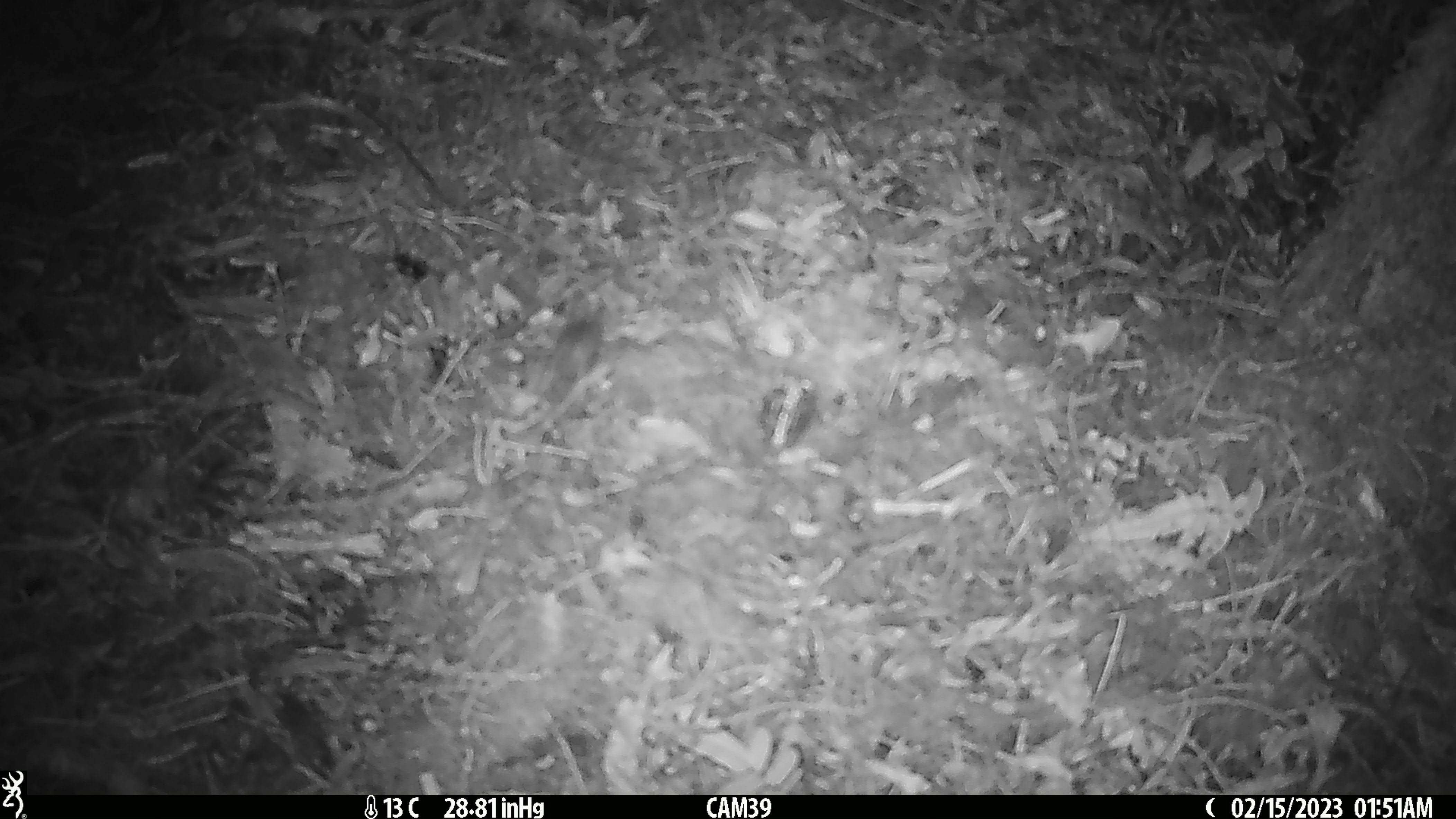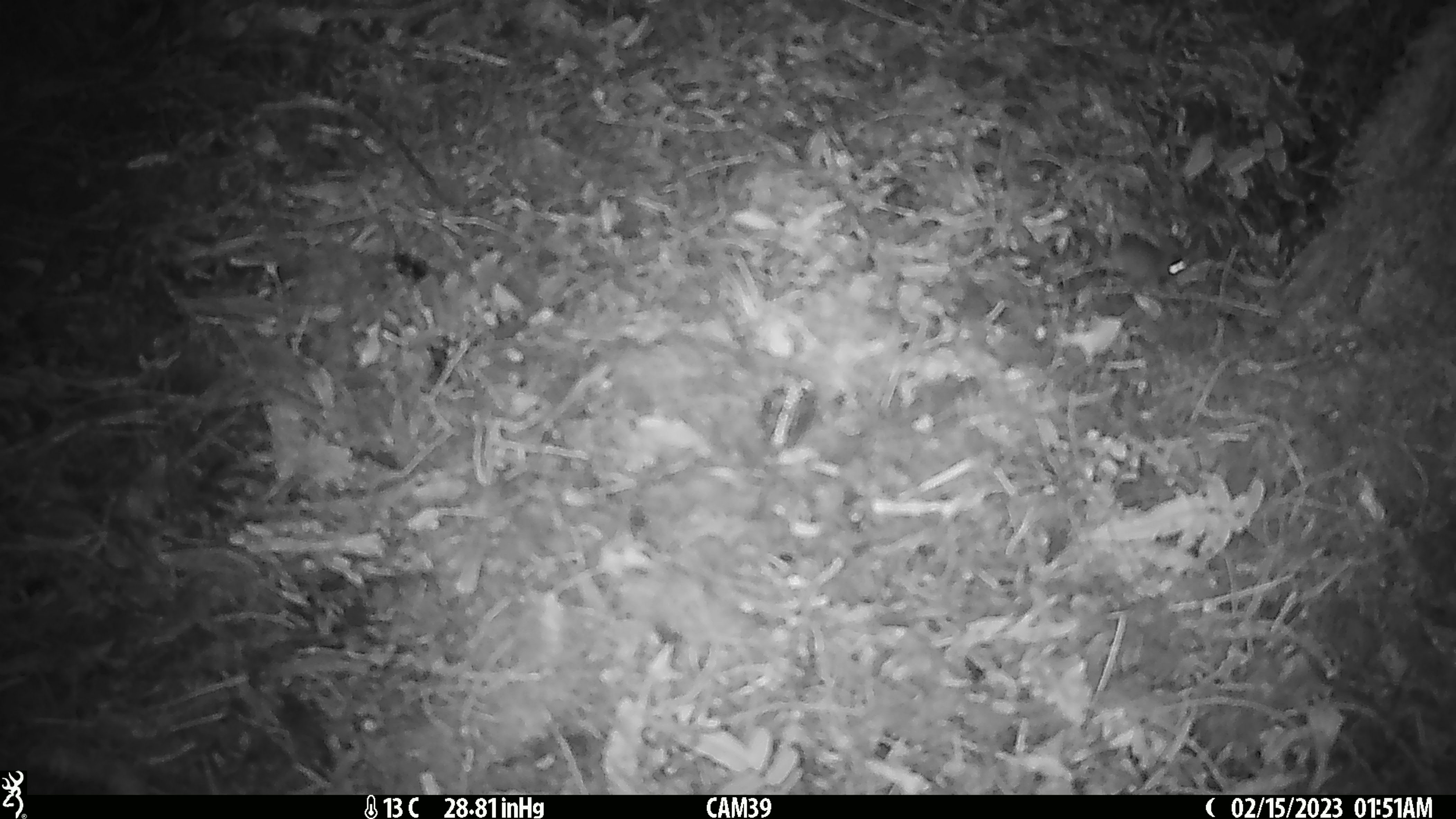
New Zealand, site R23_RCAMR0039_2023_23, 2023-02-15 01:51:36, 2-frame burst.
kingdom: Animalia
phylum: Chordata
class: Mammalia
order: Rodentia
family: Muridae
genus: Mus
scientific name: Mus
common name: mouse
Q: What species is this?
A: Mouse (Mus).